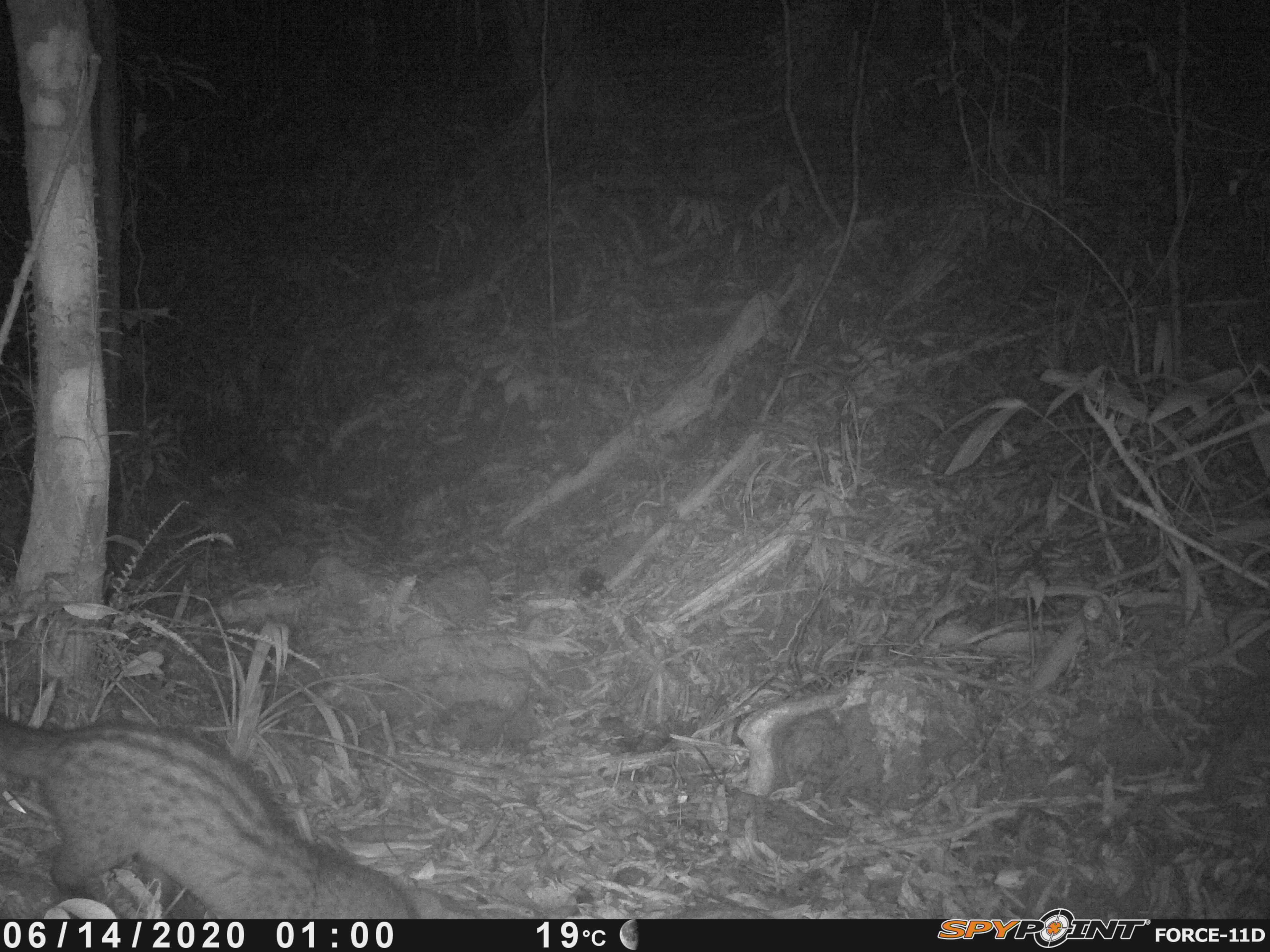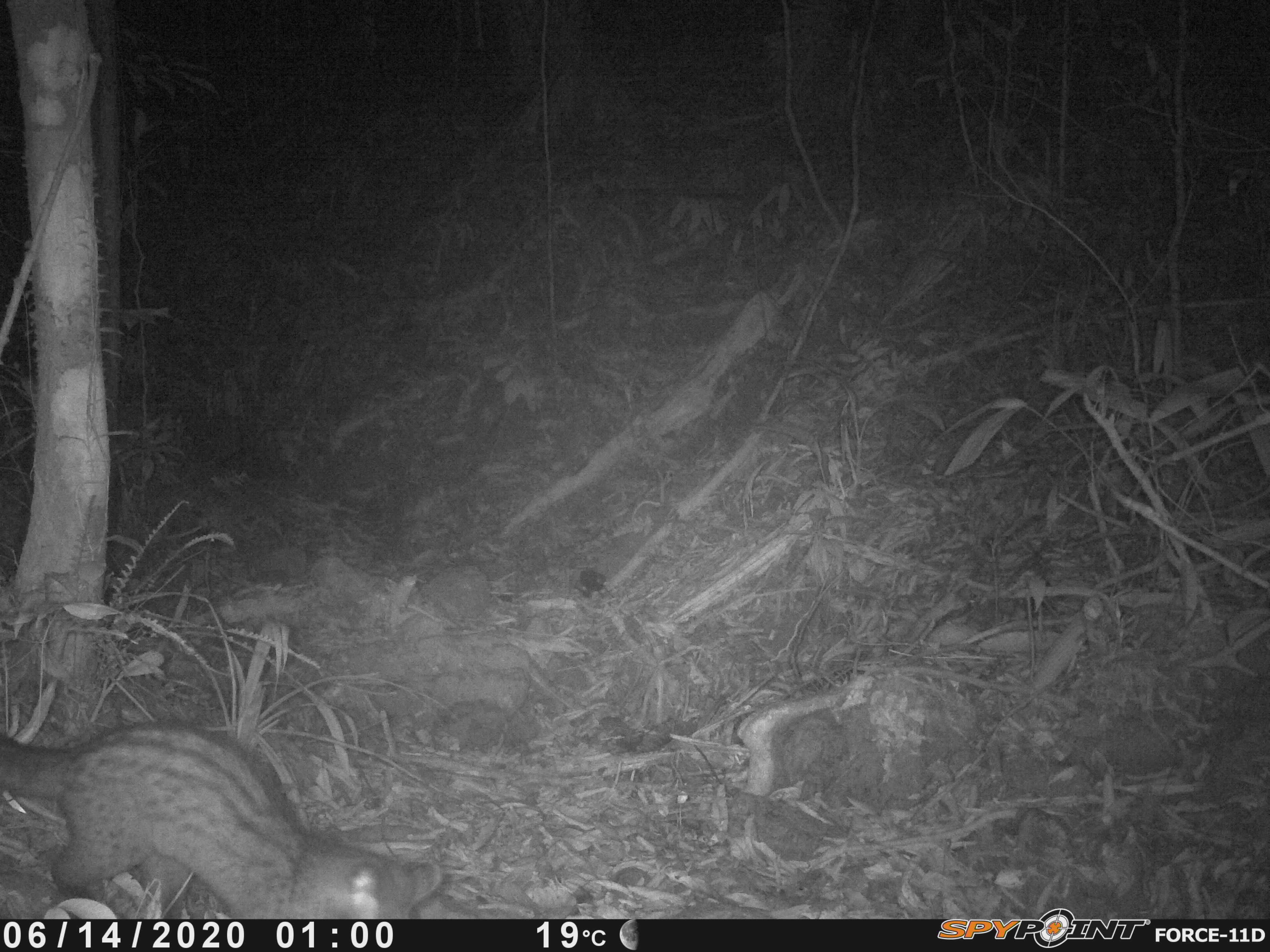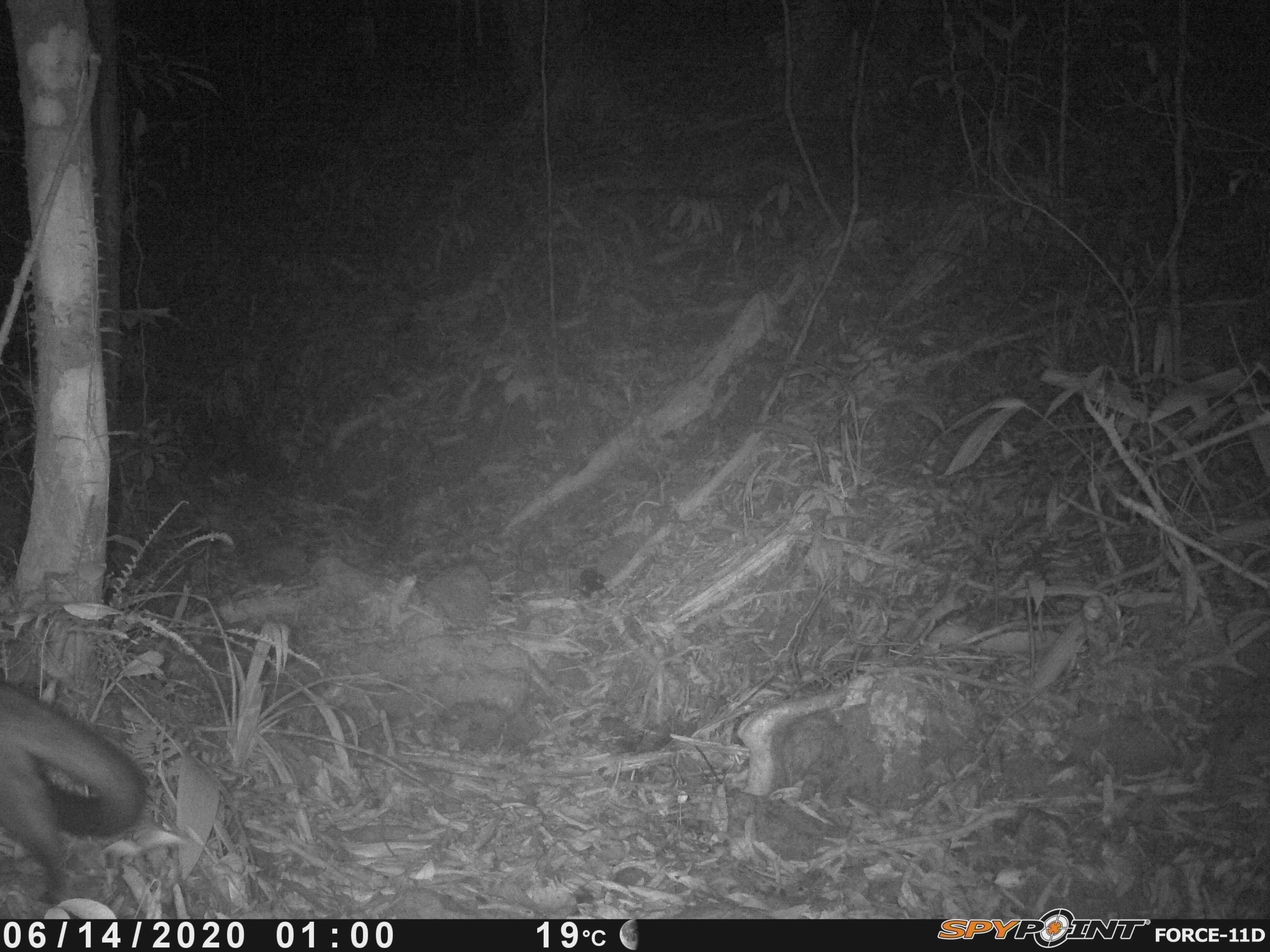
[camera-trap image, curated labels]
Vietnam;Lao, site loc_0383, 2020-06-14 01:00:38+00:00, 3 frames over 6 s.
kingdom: Animalia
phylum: Chordata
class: Mammalia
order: Carnivora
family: Viverridae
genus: Paradoxurus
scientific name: Paradoxurus hermaphroditus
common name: common palm civet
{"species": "common palm civet (Paradoxurus hermaphroditus)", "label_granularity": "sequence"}